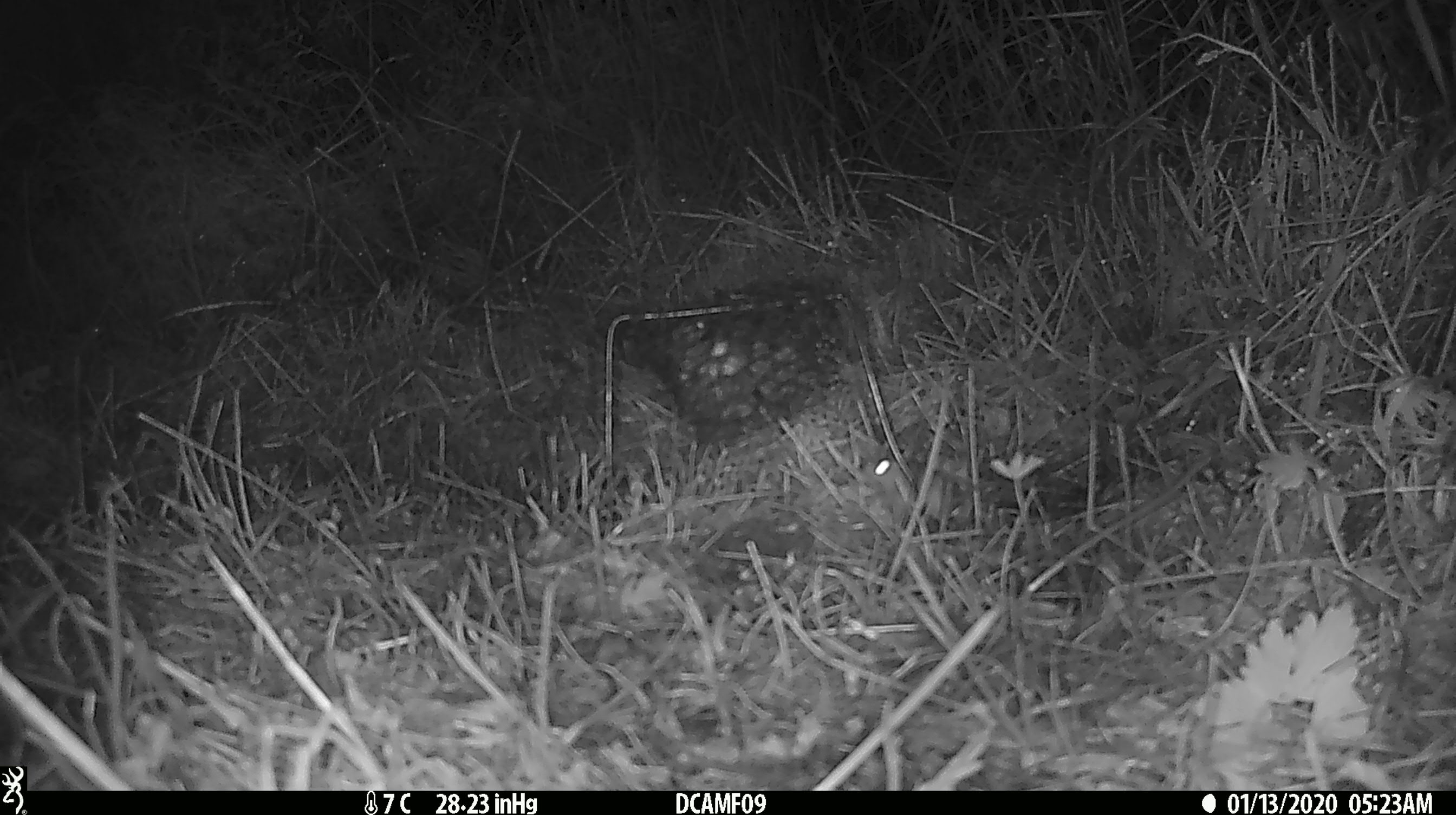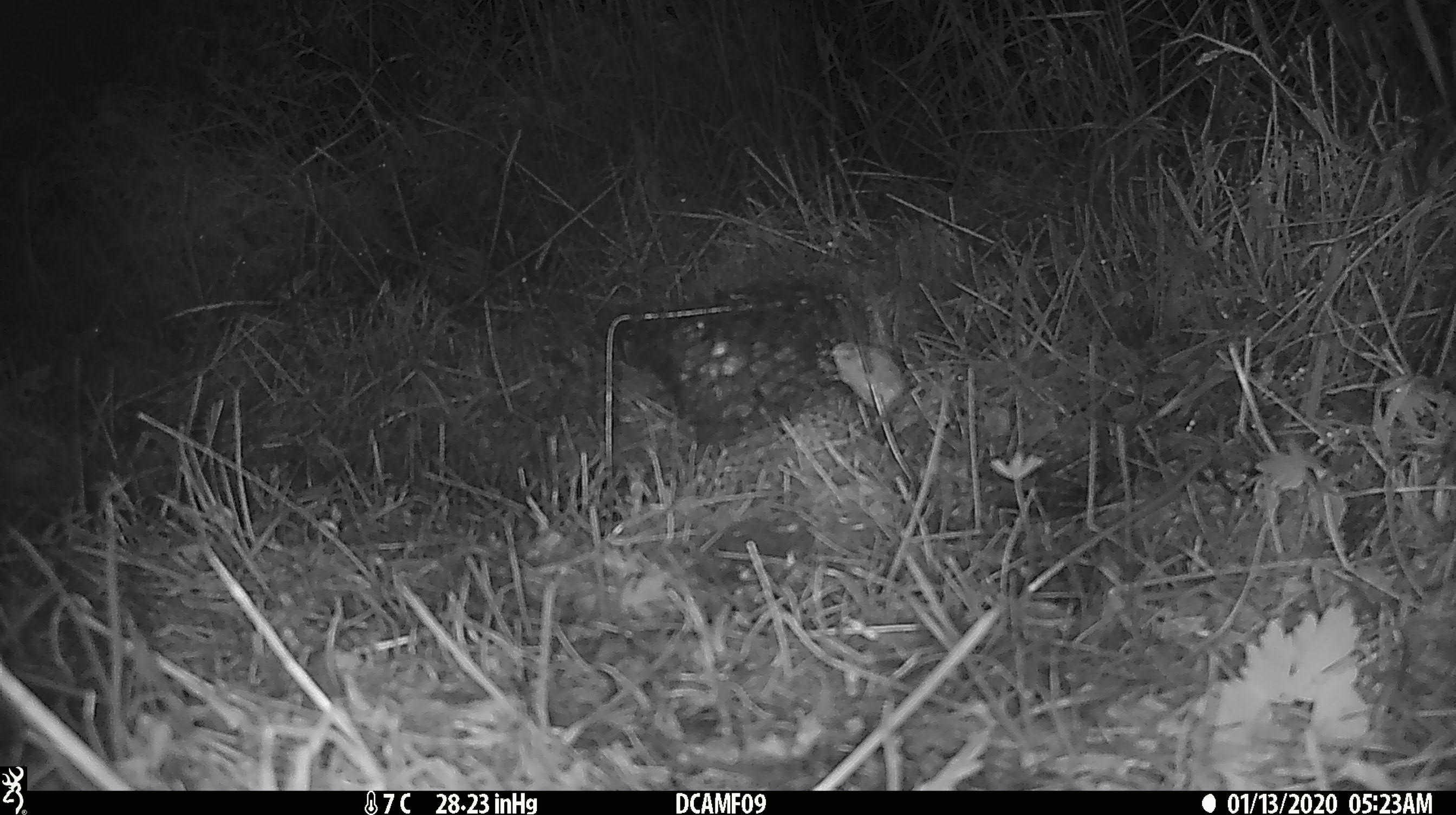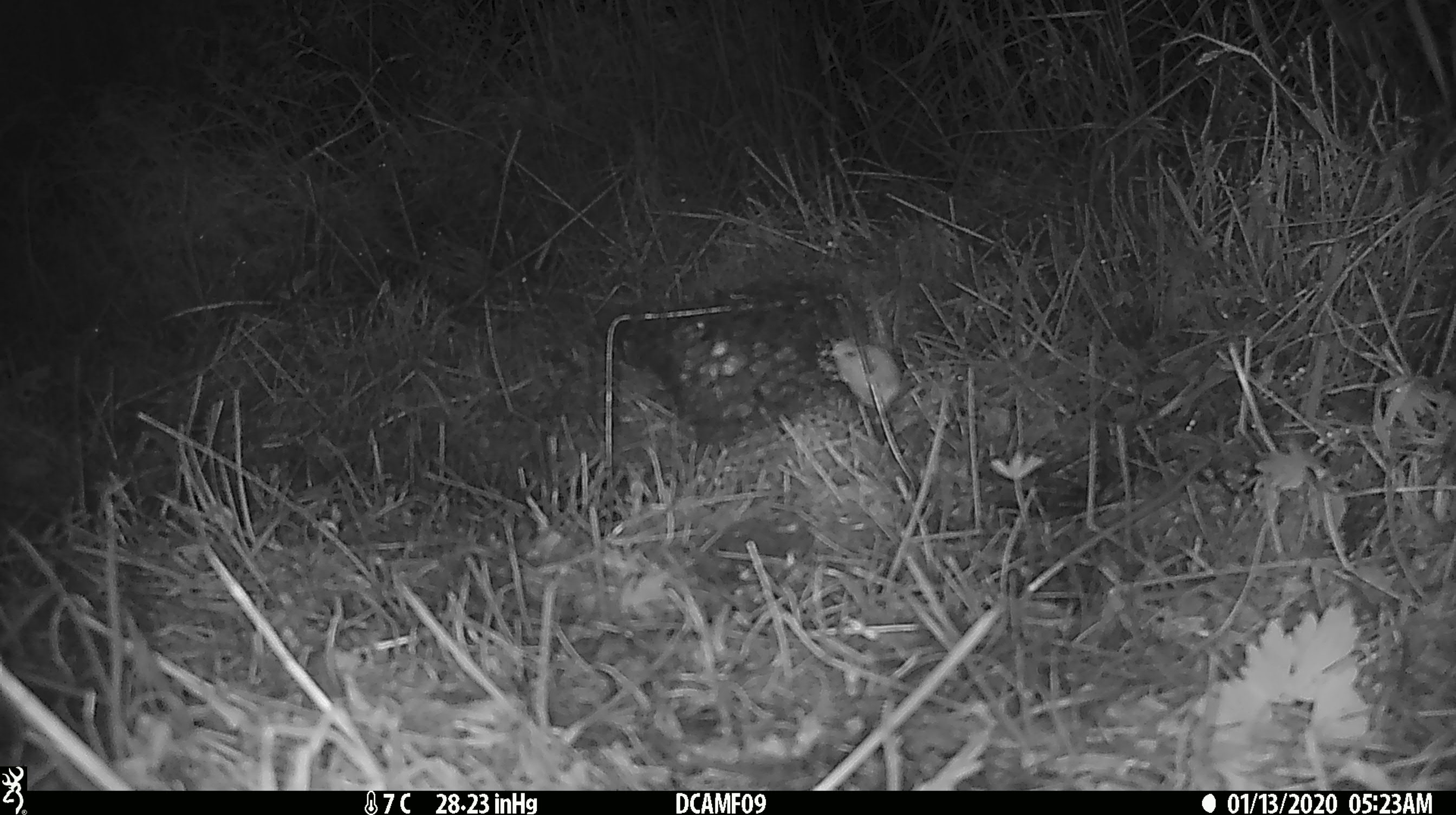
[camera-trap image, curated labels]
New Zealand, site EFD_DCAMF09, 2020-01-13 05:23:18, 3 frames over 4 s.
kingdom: Animalia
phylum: Chordata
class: Mammalia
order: Rodentia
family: Muridae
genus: Mus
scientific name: Mus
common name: mouse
Mouse (Mus).